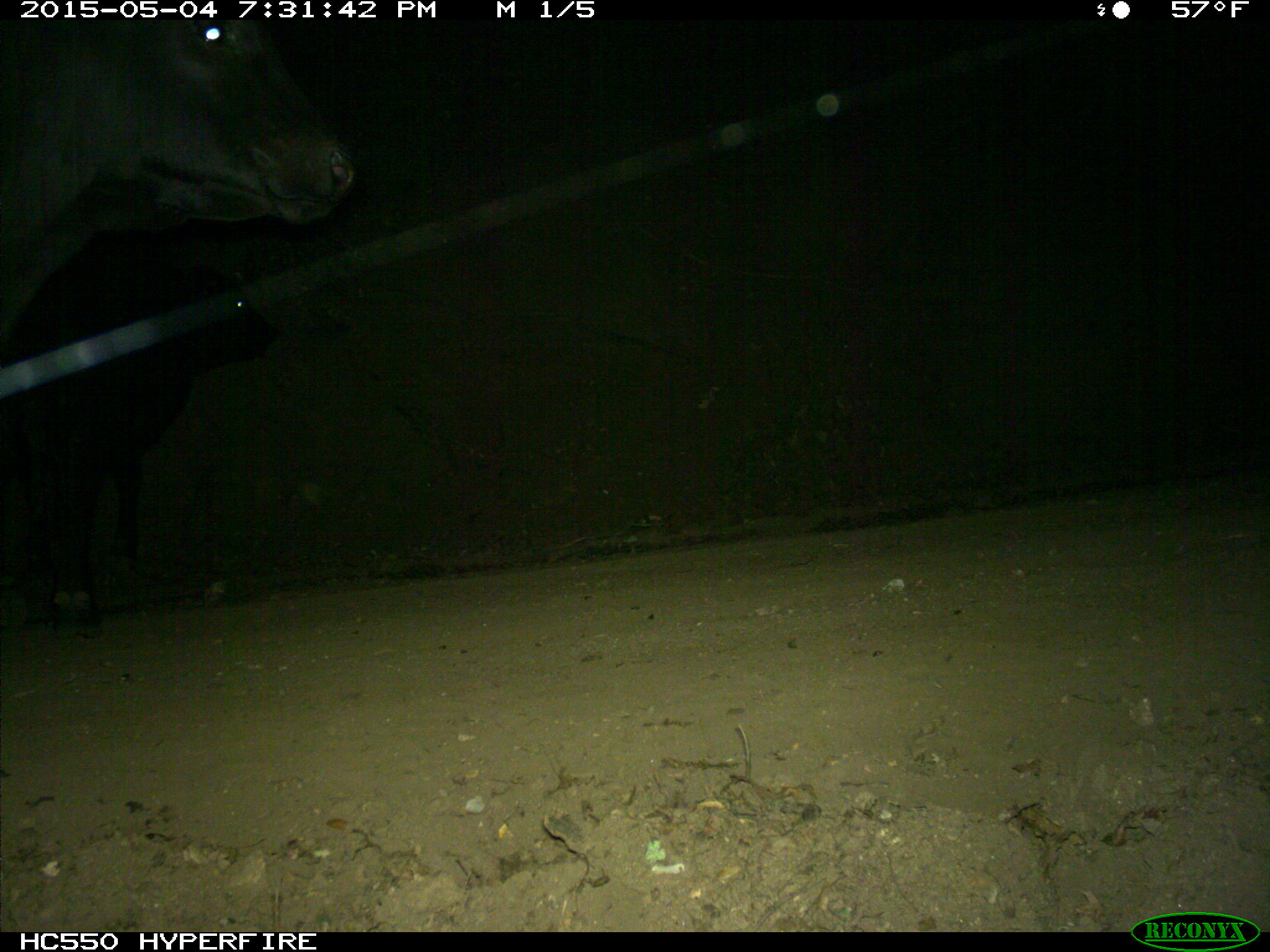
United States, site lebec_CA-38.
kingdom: Animalia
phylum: Chordata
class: Mammalia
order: Artiodactyla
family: Bovidae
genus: Bos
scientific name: Bos taurus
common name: domestic cow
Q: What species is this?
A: Bos taurus (domestic cow).